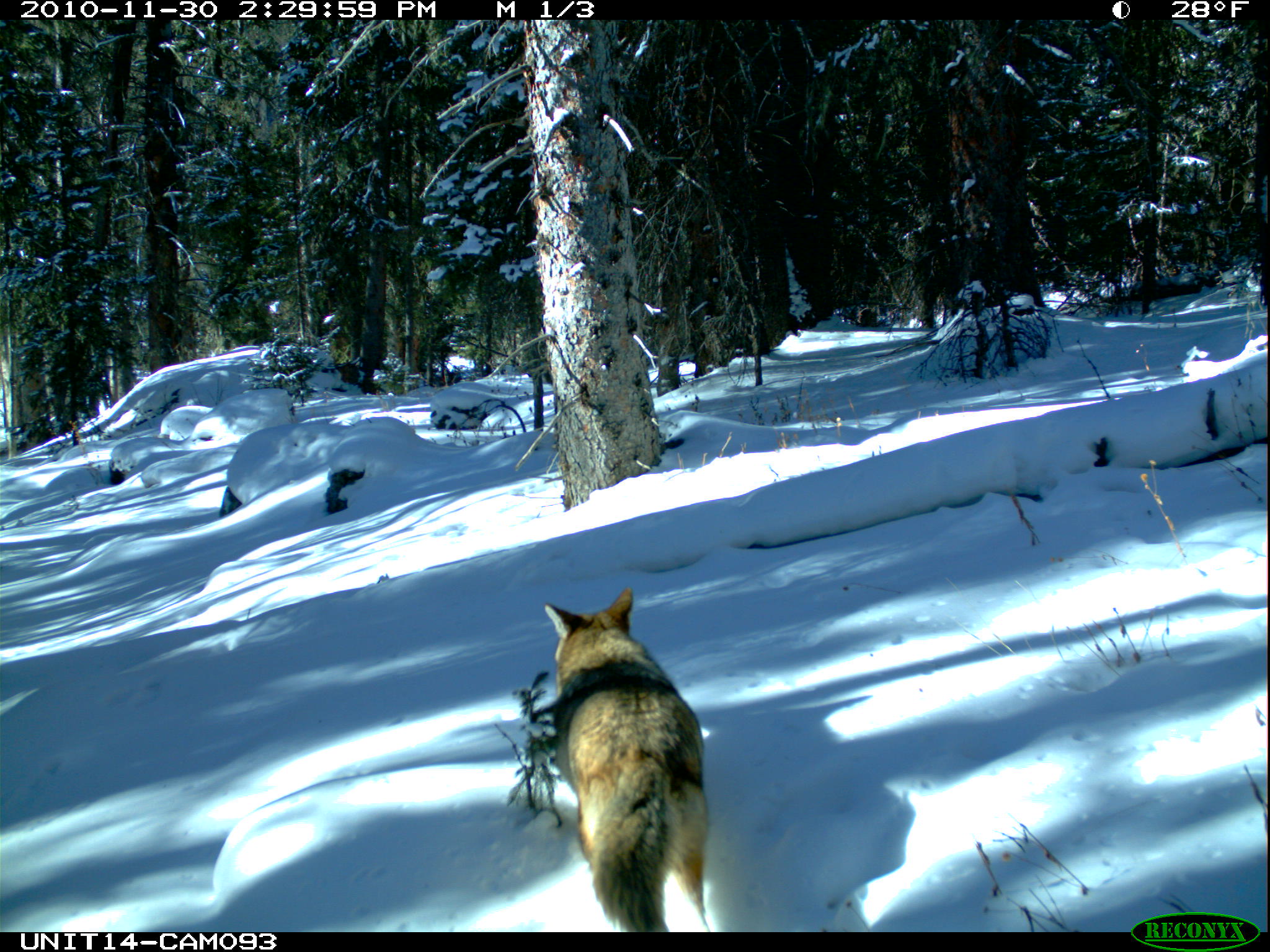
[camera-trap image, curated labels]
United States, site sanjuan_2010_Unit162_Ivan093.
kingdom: Animalia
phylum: Chordata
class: Mammalia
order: Carnivora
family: Canidae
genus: Canis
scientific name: Canis latrans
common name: coyote